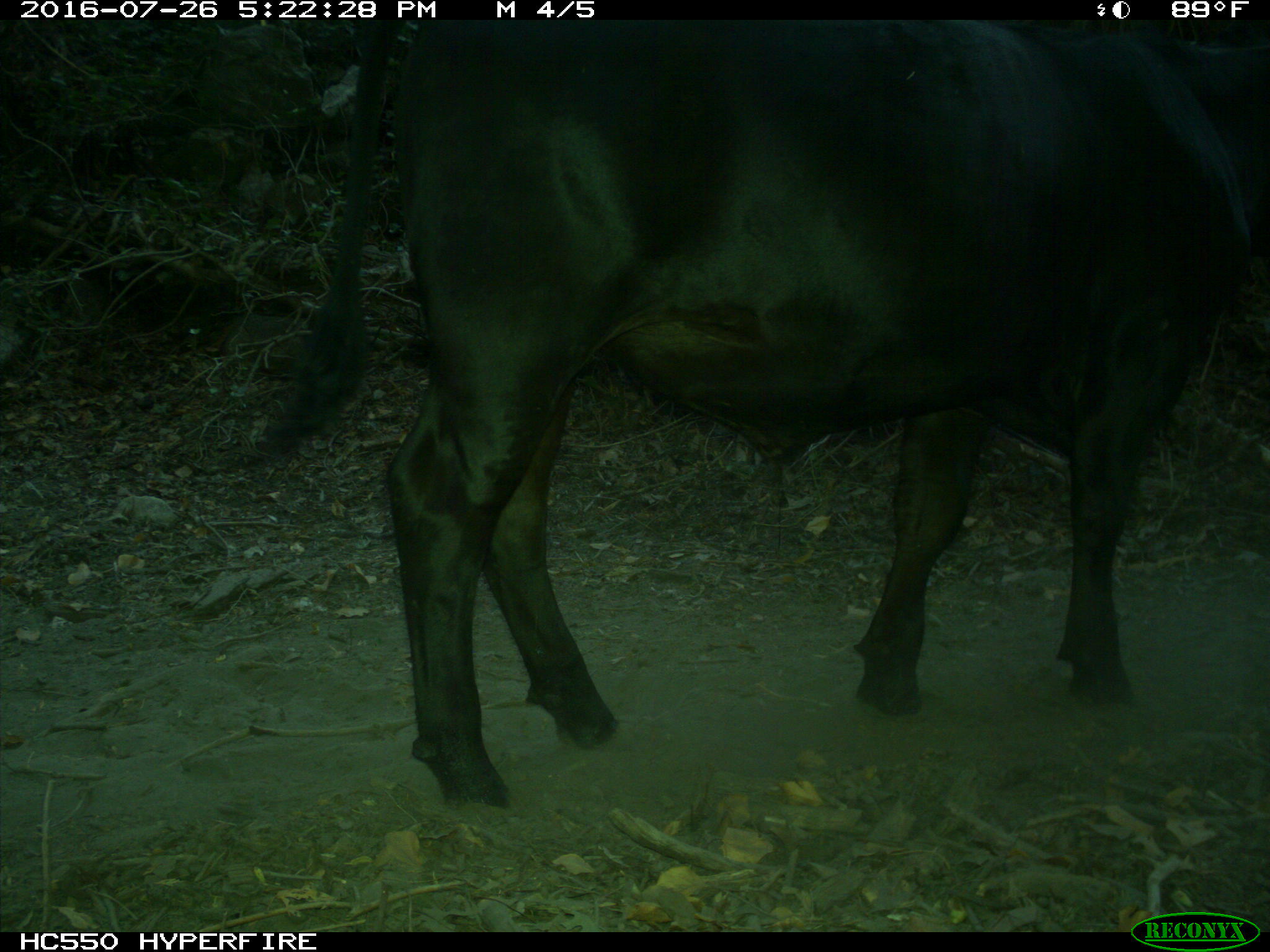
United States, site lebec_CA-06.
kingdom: Animalia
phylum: Chordata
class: Mammalia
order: Artiodactyla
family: Bovidae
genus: Bos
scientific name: Bos taurus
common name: domestic cow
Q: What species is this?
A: Bos taurus (domestic cow).